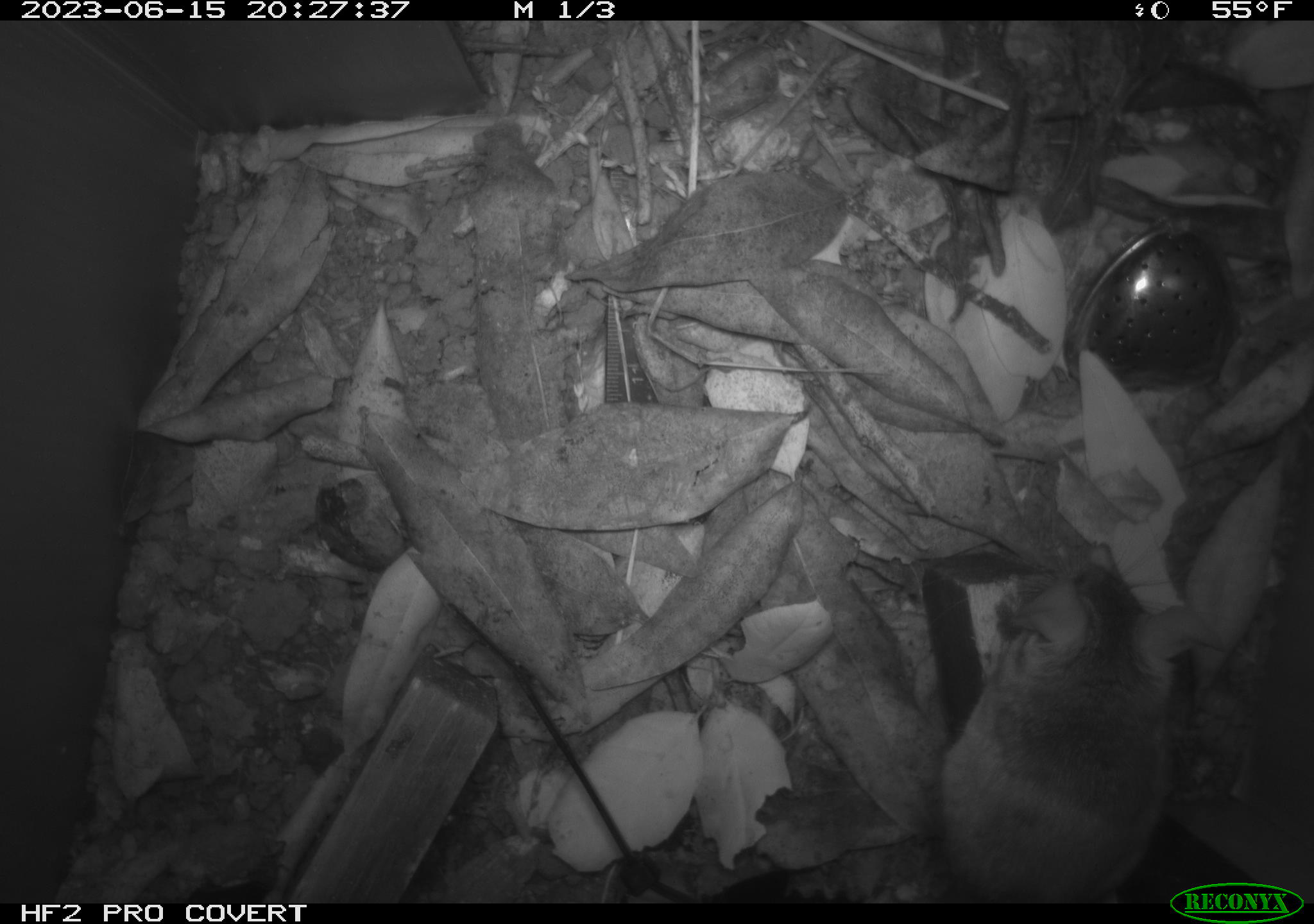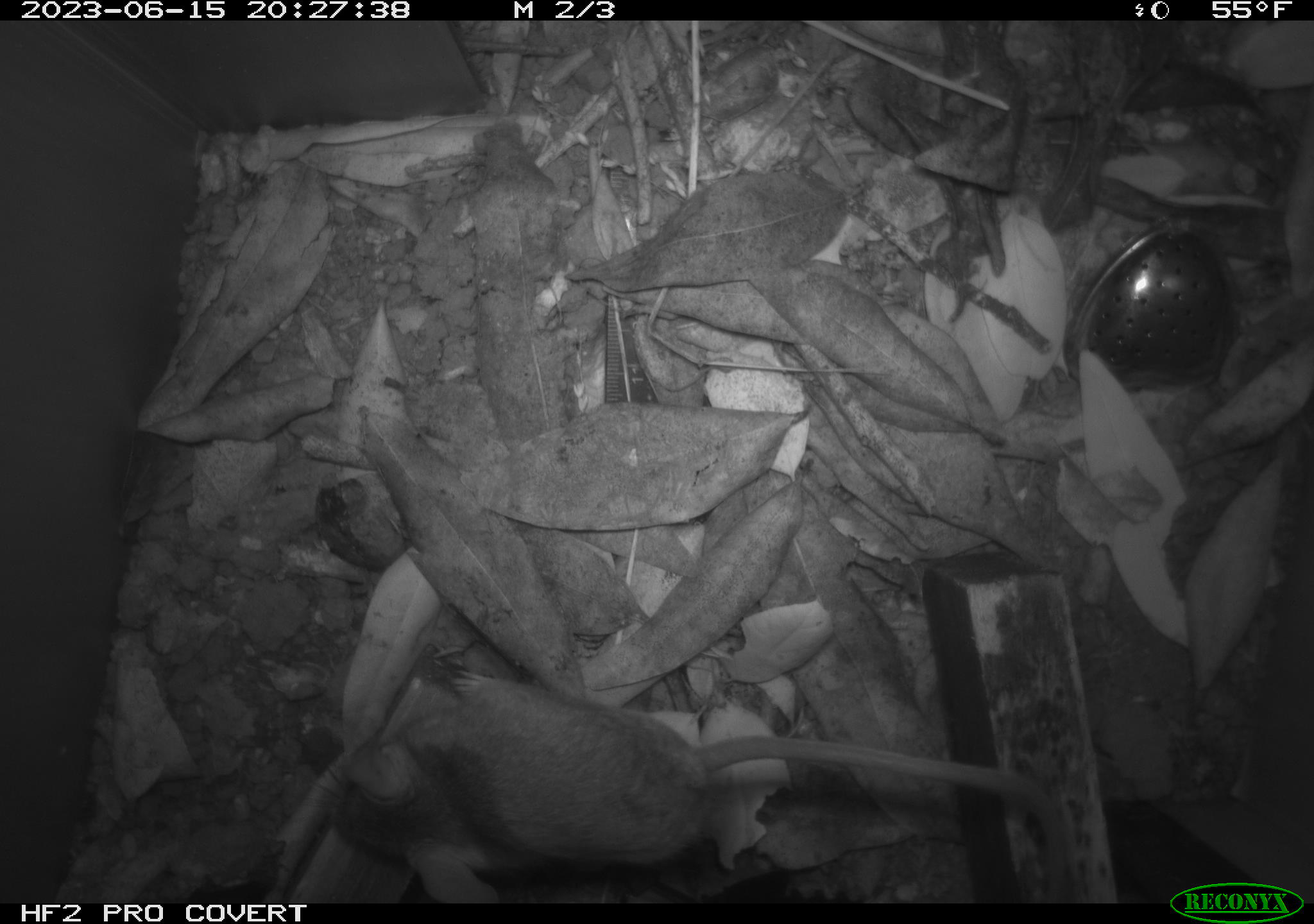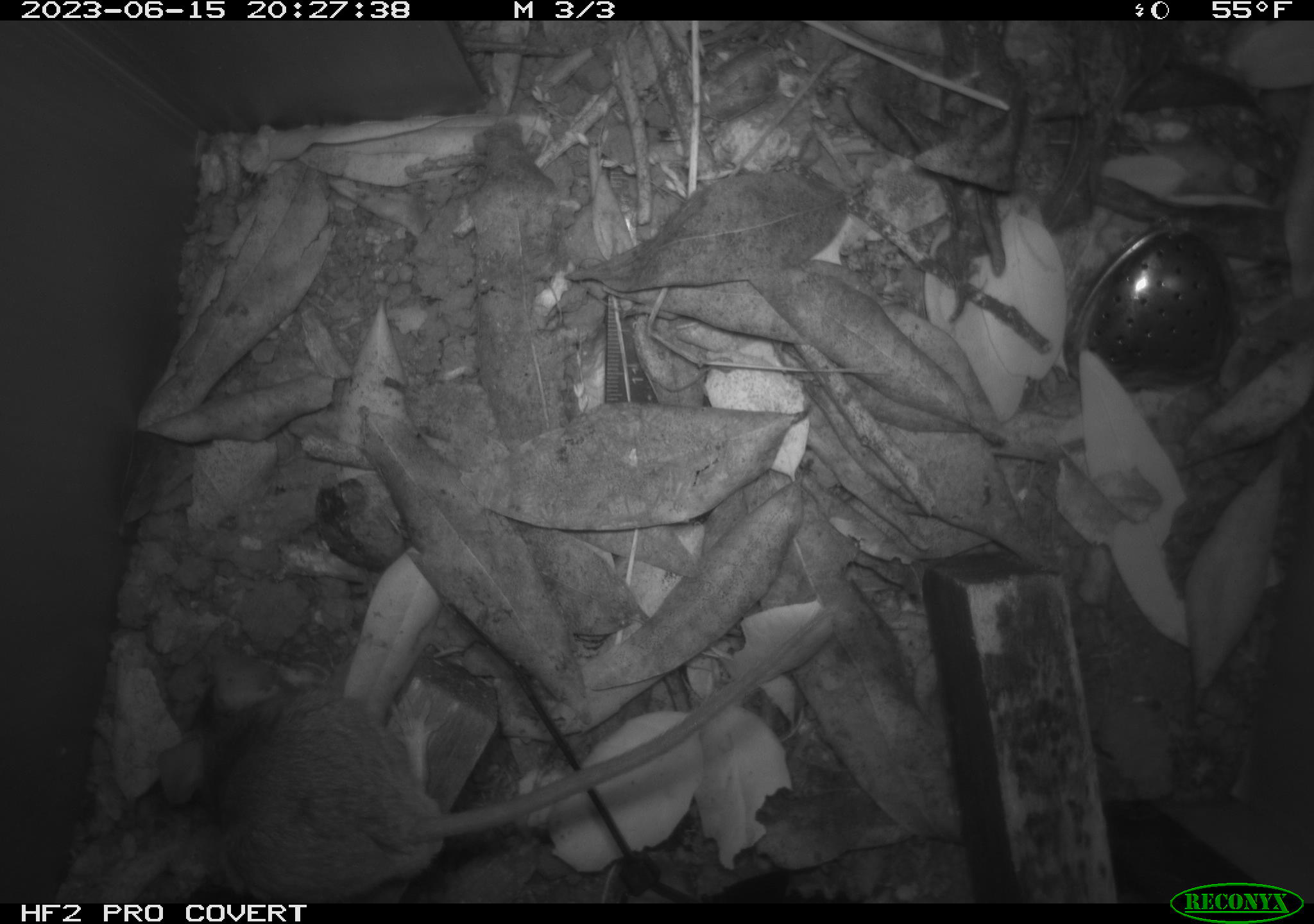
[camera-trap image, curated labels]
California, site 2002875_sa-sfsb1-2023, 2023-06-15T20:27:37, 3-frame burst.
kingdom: Animalia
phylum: Chordata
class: Mammalia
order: Rodentia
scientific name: Rodentia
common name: mouse species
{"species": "mouse species (Rodentia)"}